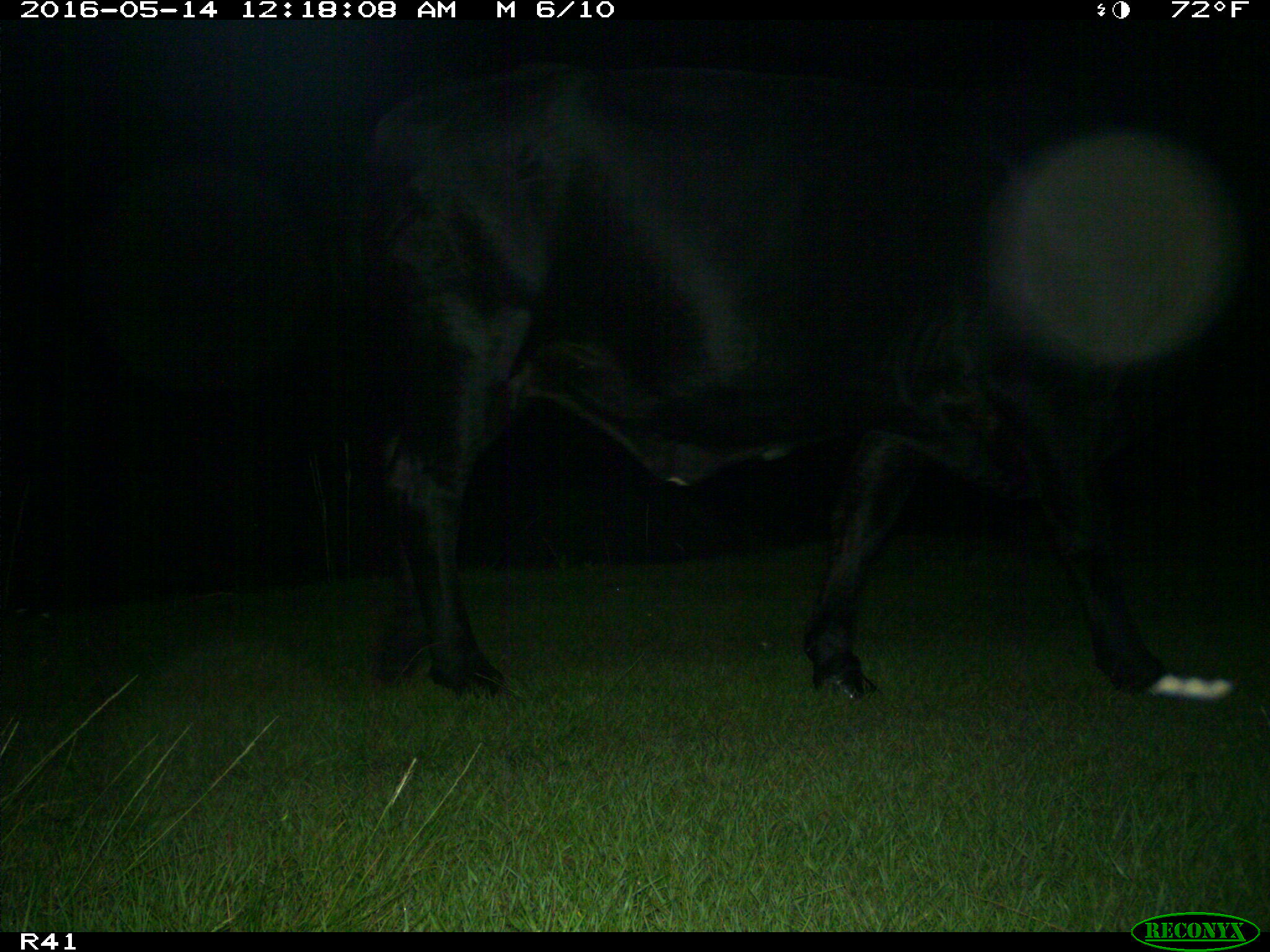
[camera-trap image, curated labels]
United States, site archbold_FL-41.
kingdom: Animalia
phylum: Chordata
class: Mammalia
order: Artiodactyla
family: Bovidae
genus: Bos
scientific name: Bos taurus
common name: domestic cow